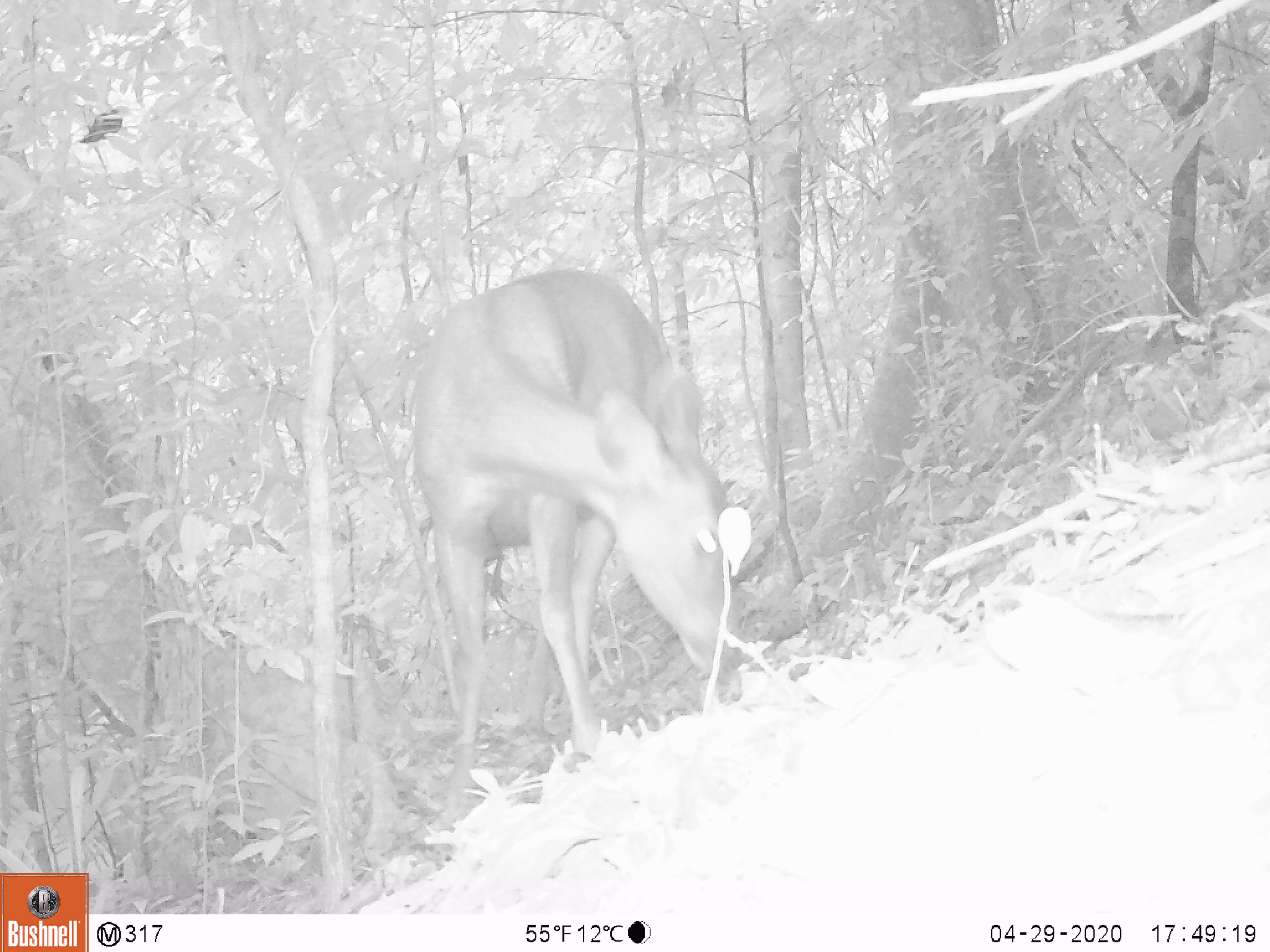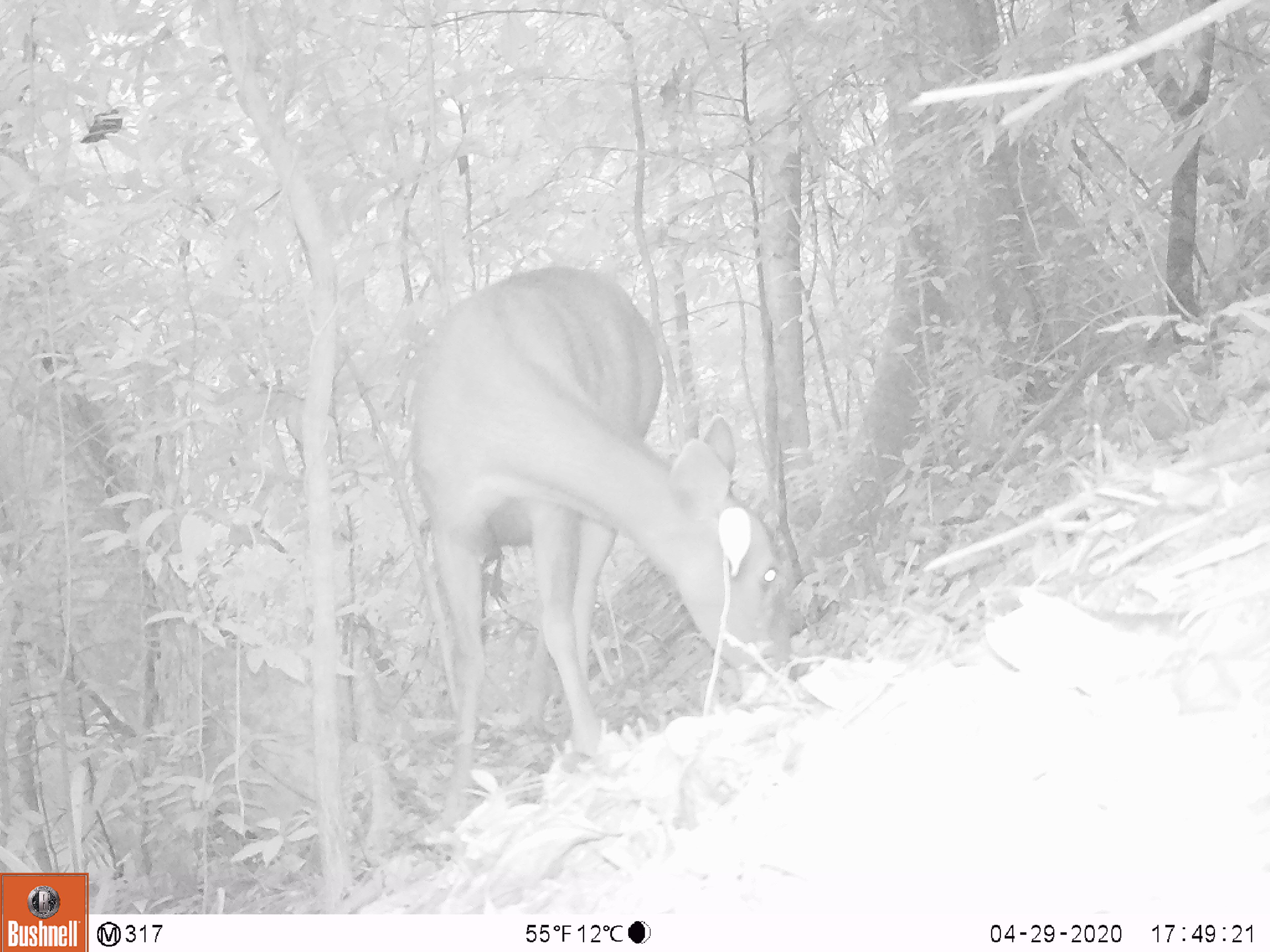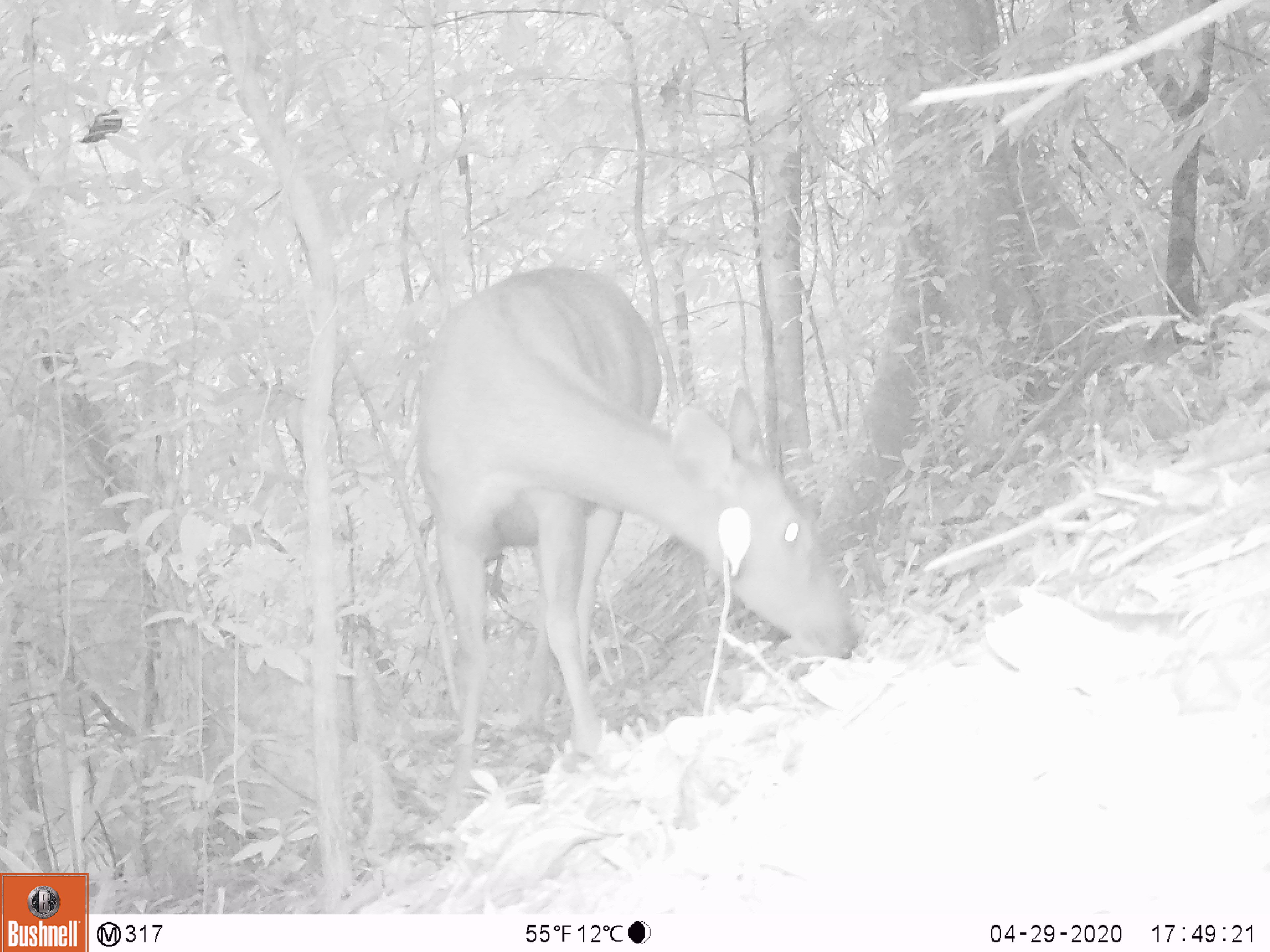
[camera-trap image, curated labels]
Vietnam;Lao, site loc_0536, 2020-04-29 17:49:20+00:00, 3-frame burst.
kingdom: Animalia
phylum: Chordata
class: Mammalia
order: Artiodactyla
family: Cervidae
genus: Rusa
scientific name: Rusa unicolor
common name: sambar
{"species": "sambar (Rusa unicolor)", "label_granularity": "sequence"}